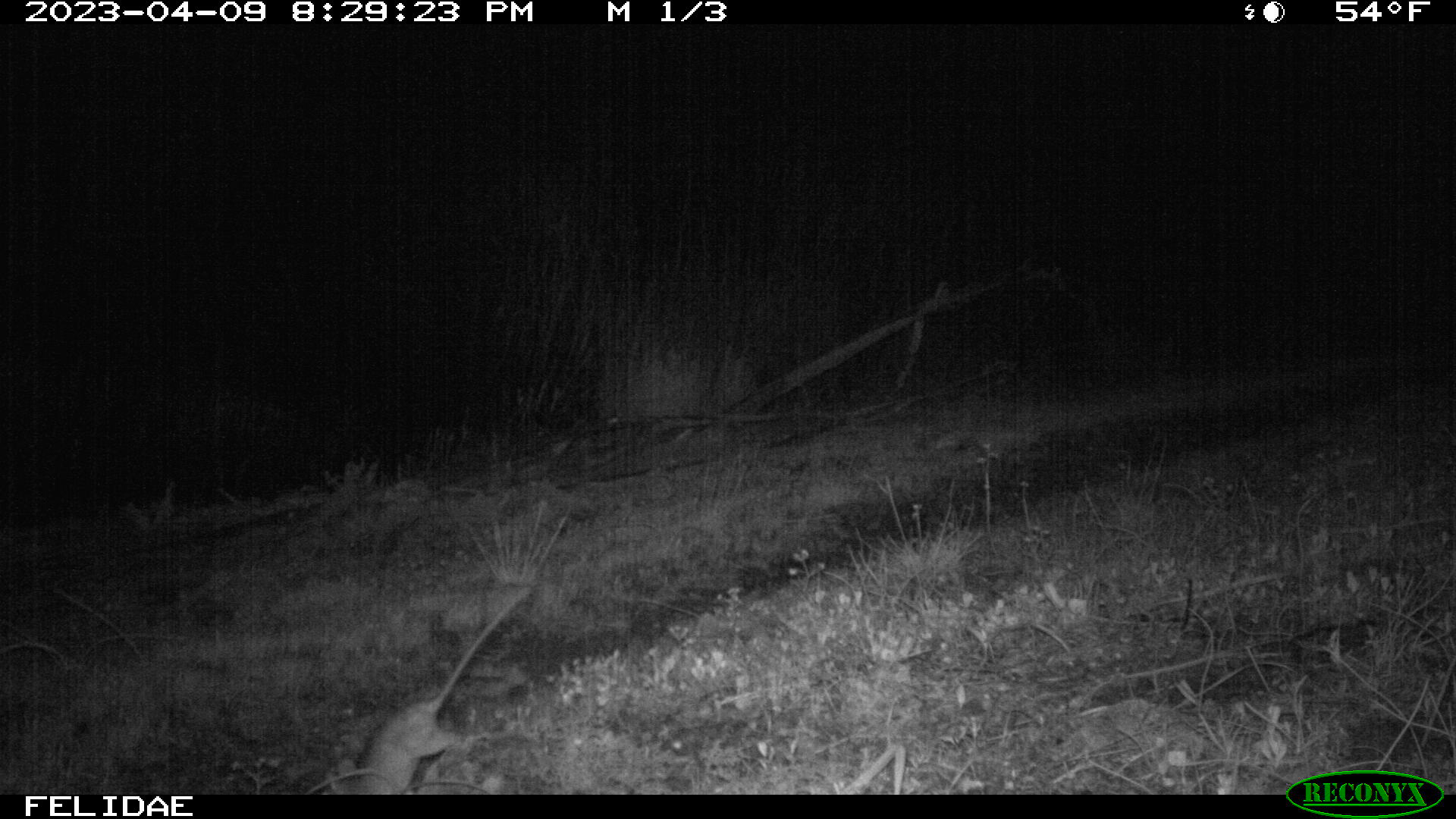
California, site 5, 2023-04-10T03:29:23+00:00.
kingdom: Animalia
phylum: Chordata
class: Mammalia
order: Rodentia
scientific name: Rodentia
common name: mouse or rat